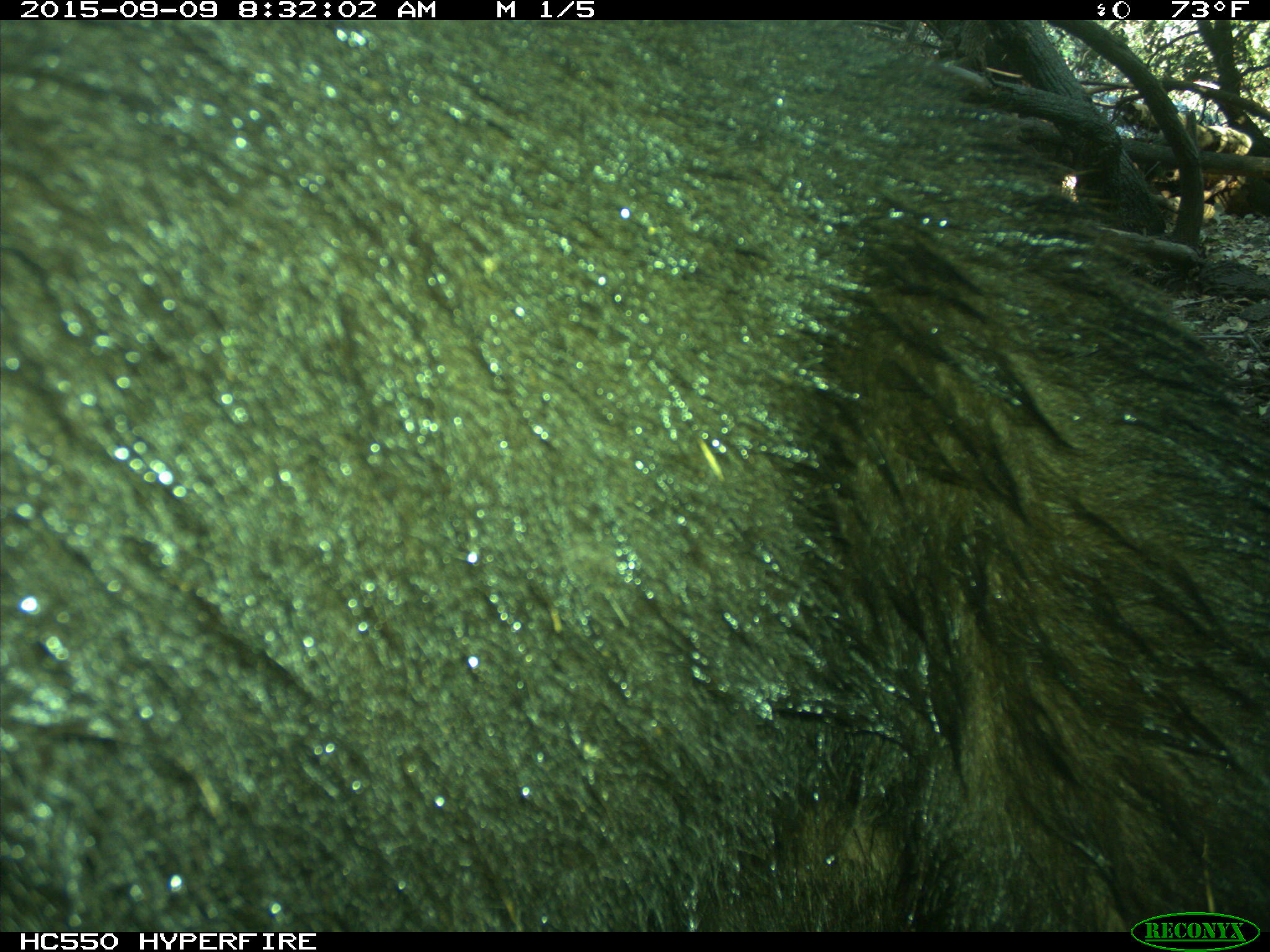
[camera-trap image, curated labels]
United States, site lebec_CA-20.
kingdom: Animalia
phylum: Chordata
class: Mammalia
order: Carnivora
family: Ursidae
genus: Ursus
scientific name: Ursus americanus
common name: american black bear